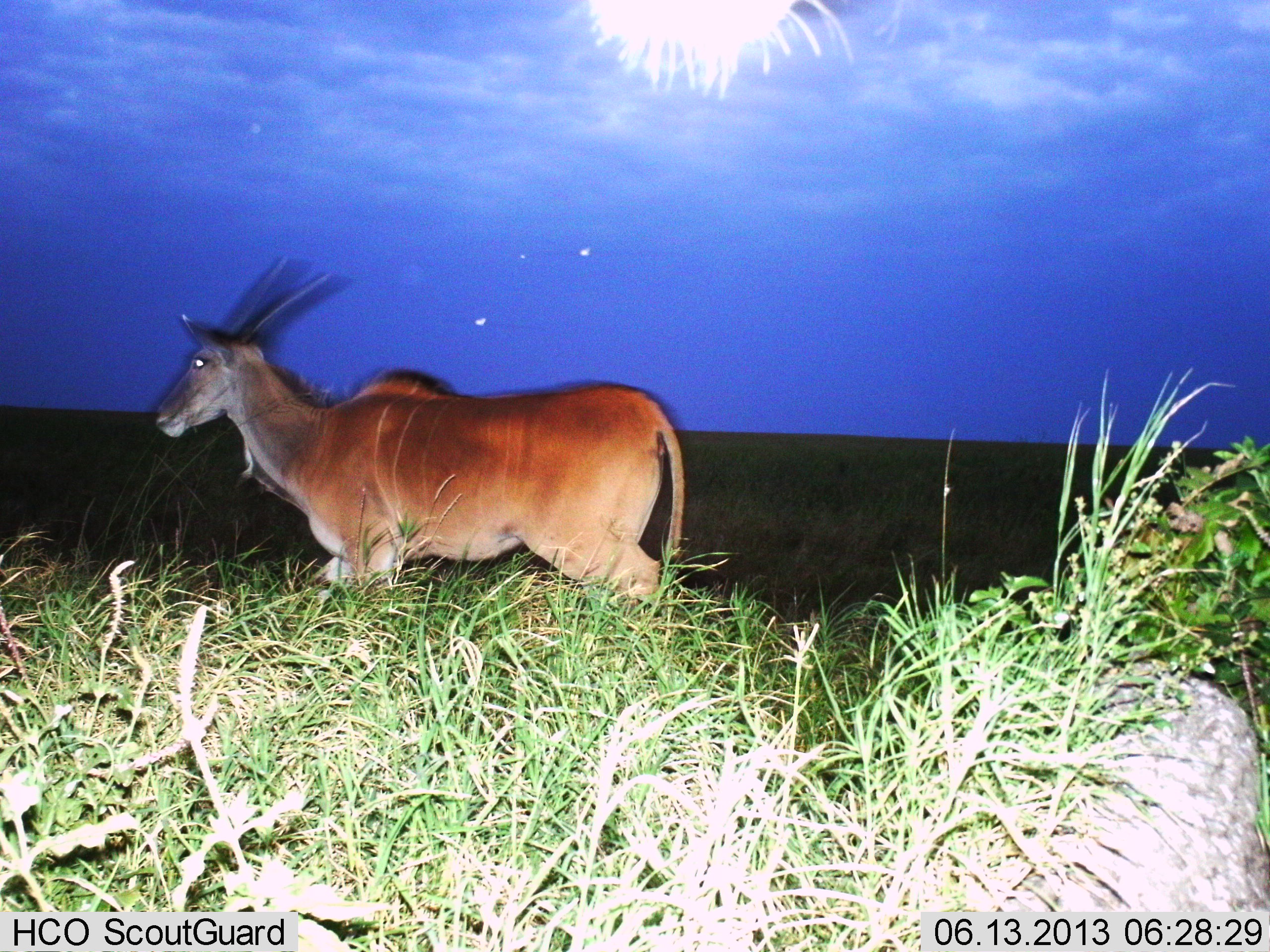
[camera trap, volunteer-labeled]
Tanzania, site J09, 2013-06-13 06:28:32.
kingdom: Animalia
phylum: Chordata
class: Mammalia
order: Artiodactyla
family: Bovidae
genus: Tragelaphus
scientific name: Tragelaphus oryx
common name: eland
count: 1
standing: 38%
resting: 0%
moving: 69%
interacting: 0%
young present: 0%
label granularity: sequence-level